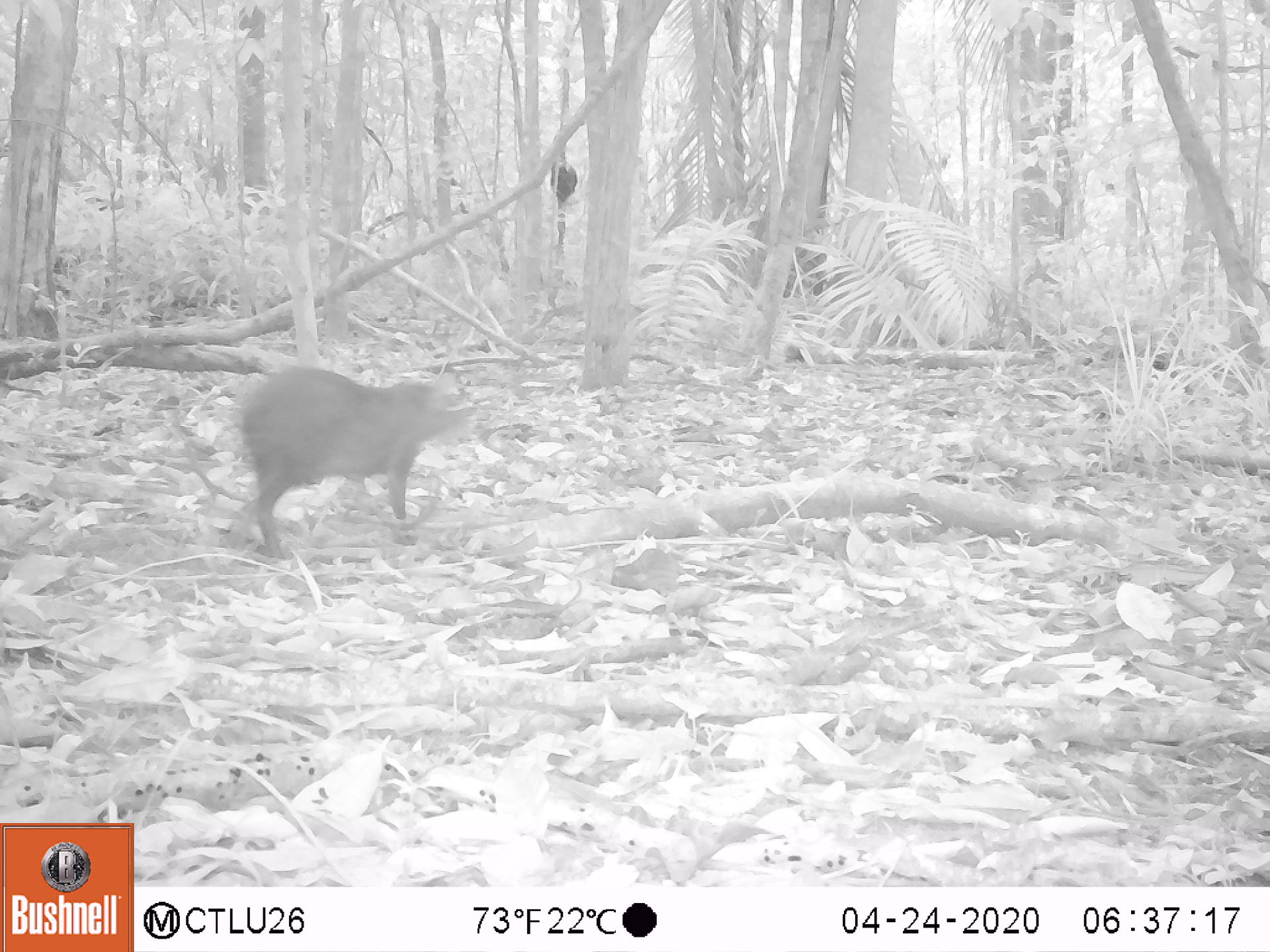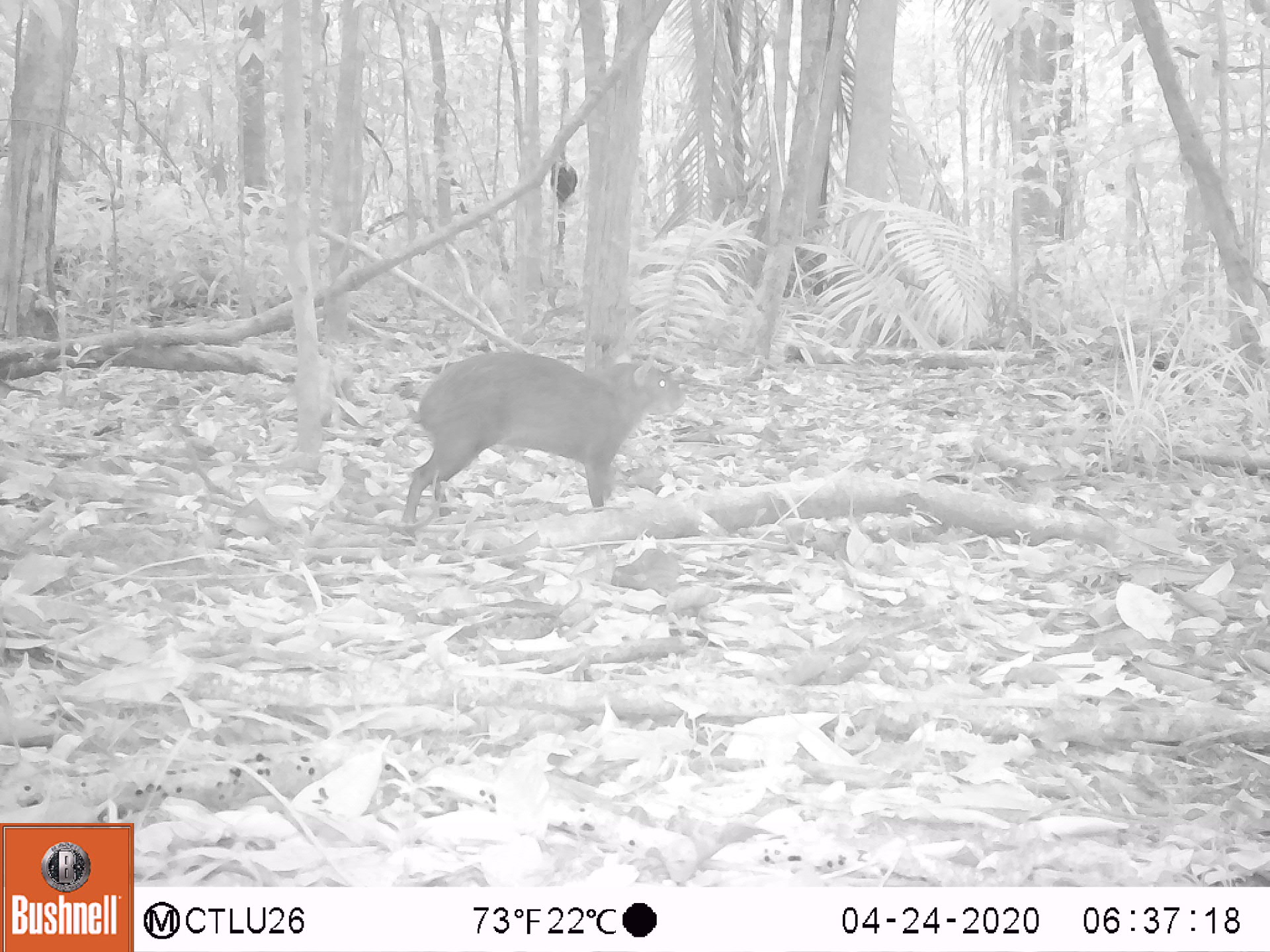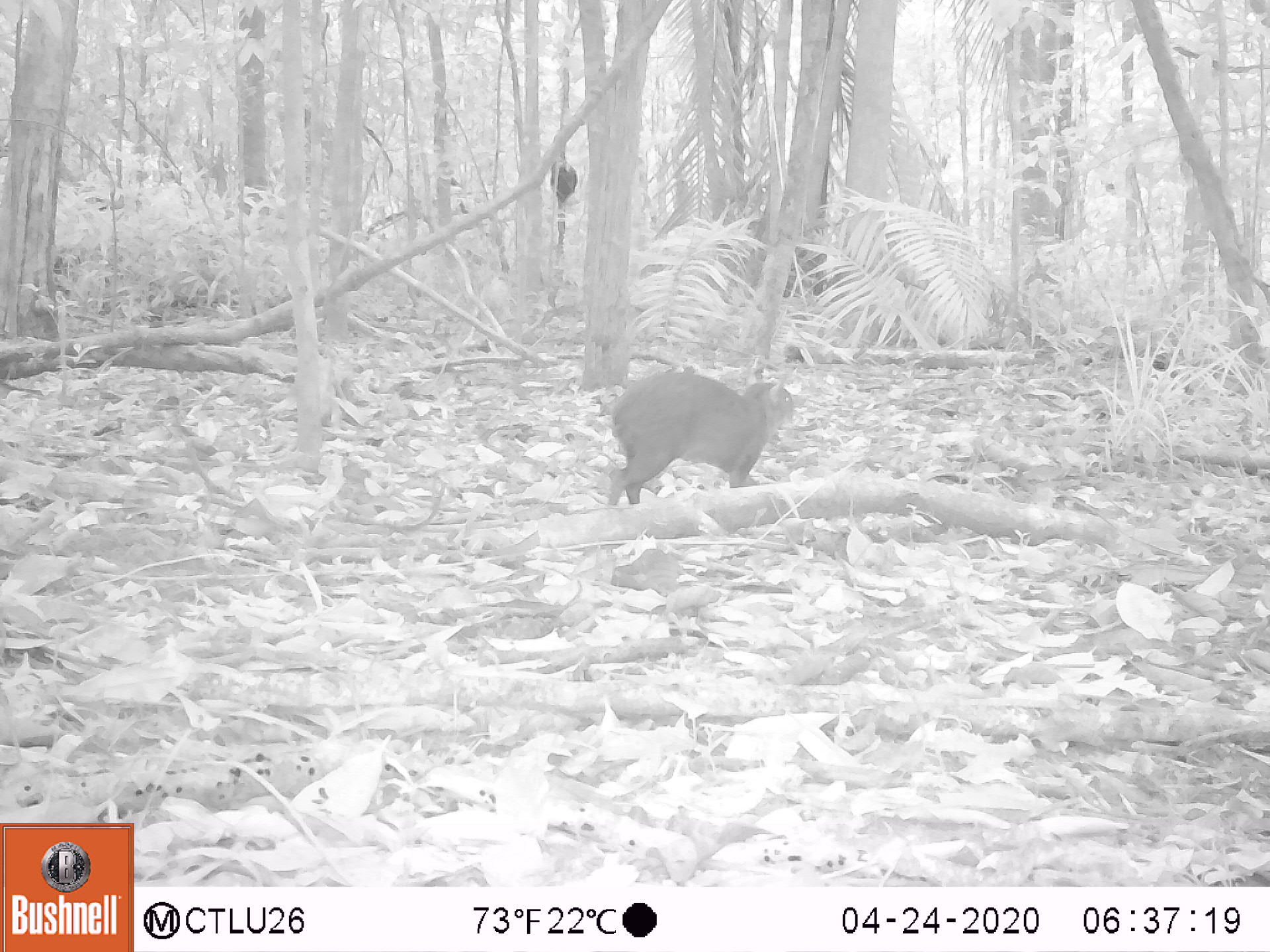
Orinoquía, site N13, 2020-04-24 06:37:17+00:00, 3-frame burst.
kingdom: Animalia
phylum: Chordata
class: Mammalia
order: Rodentia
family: Dasyproctidae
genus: Dasyprocta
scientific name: Dasyprocta fuliginosa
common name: black agouti